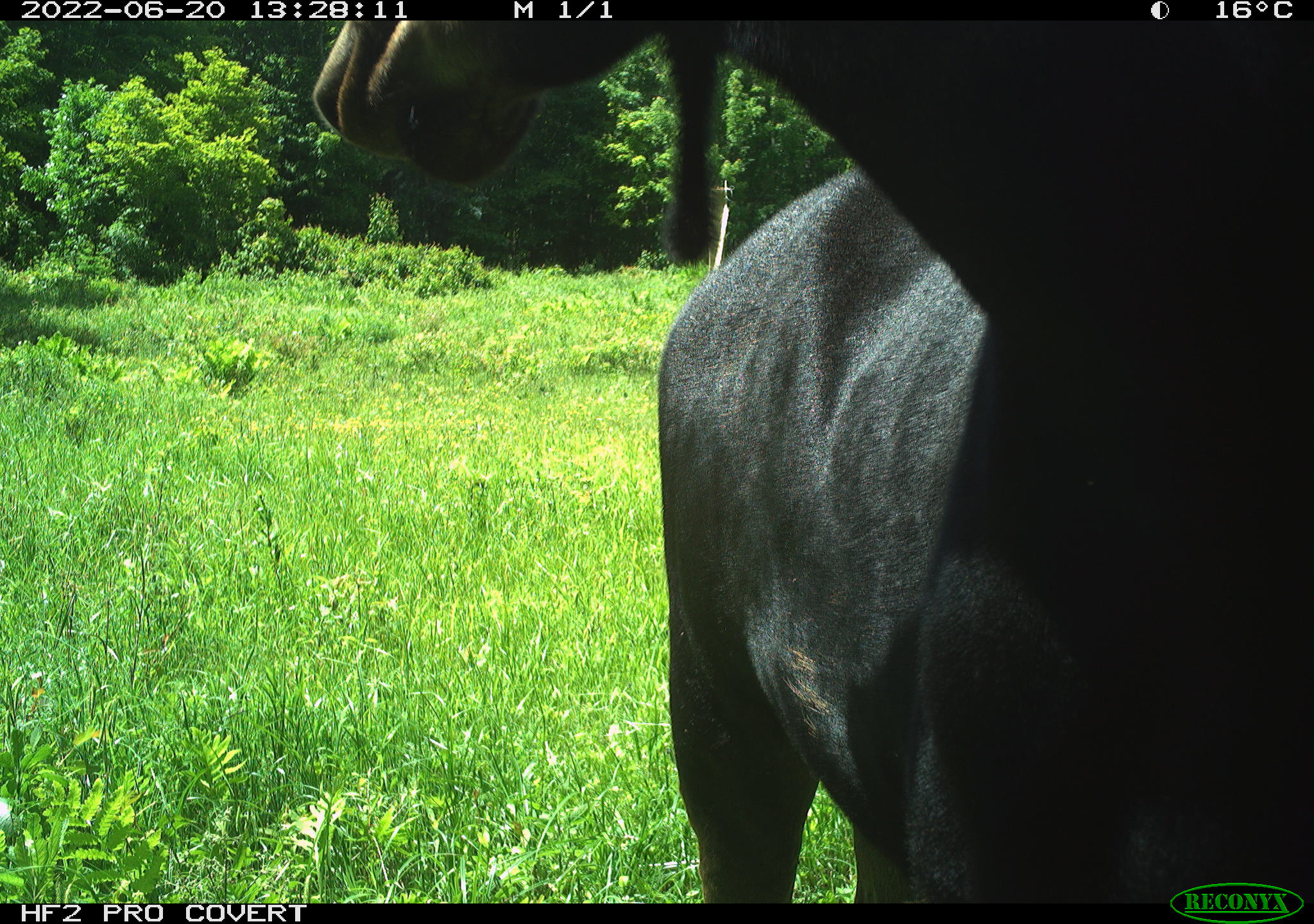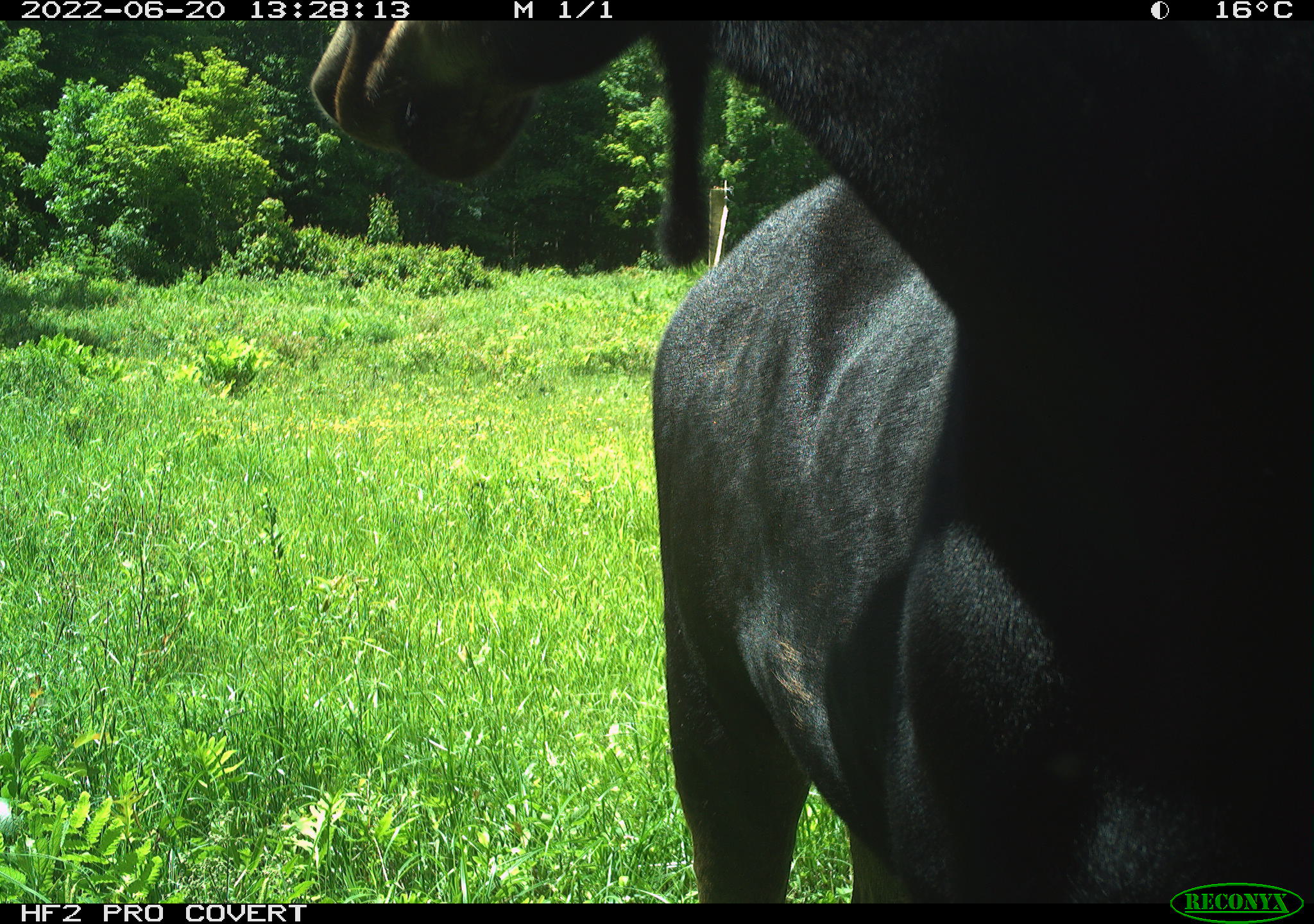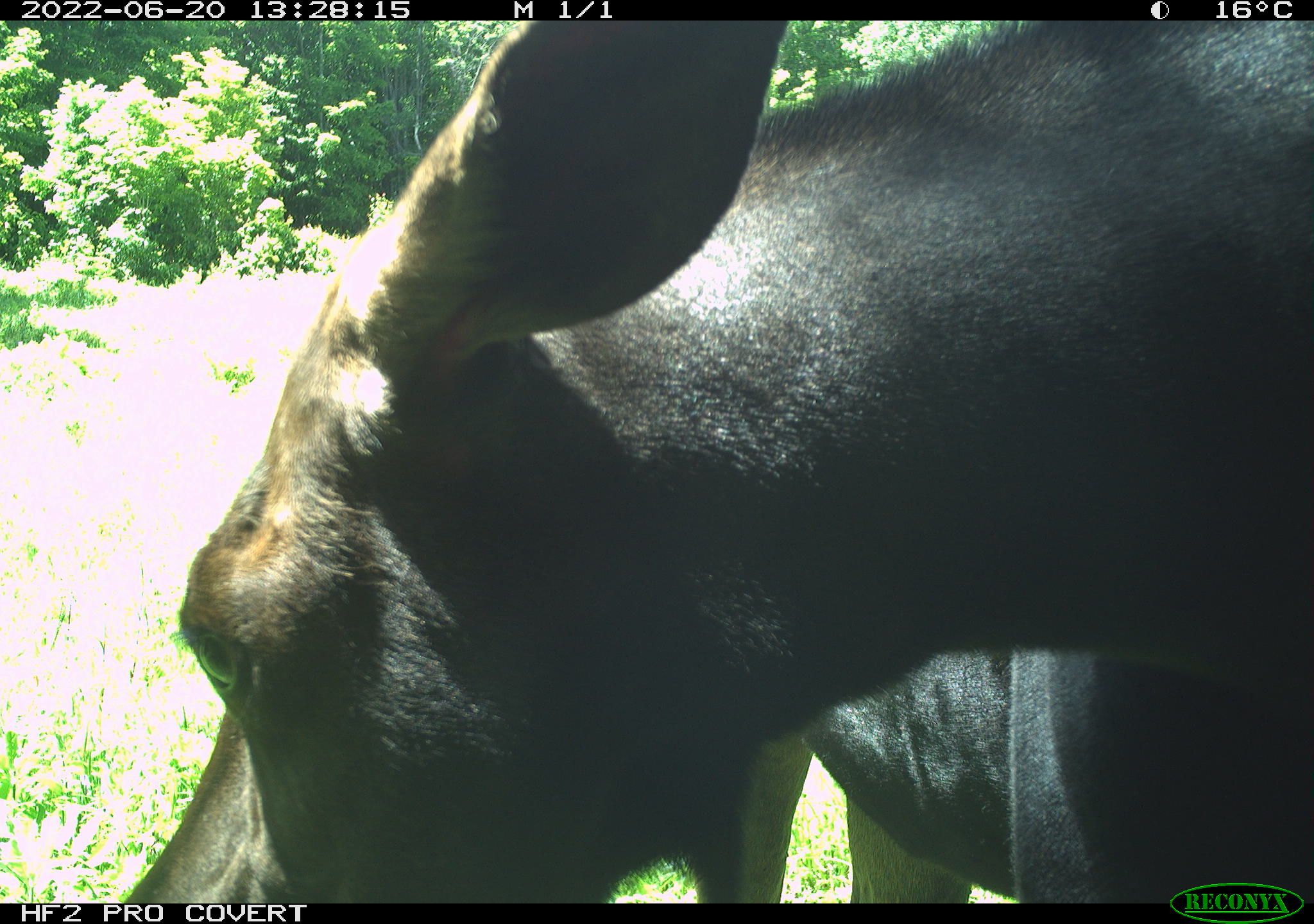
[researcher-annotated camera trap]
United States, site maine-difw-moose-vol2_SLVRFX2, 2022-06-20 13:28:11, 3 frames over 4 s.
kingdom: Animalia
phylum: Chordata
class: Mammalia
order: Artiodactyla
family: Cervidae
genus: Alces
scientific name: Alces alces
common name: moose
Moose (Alces alces).